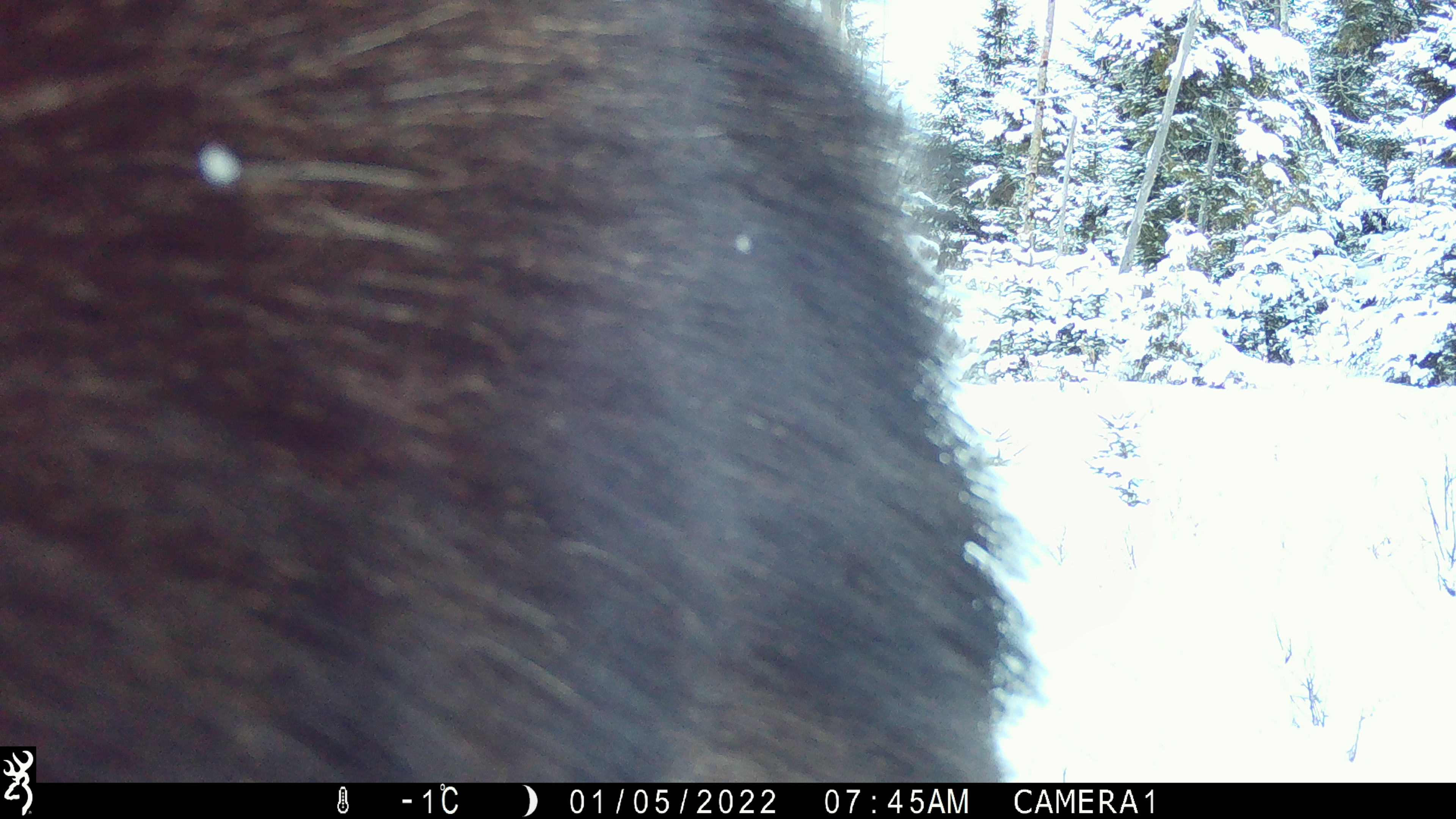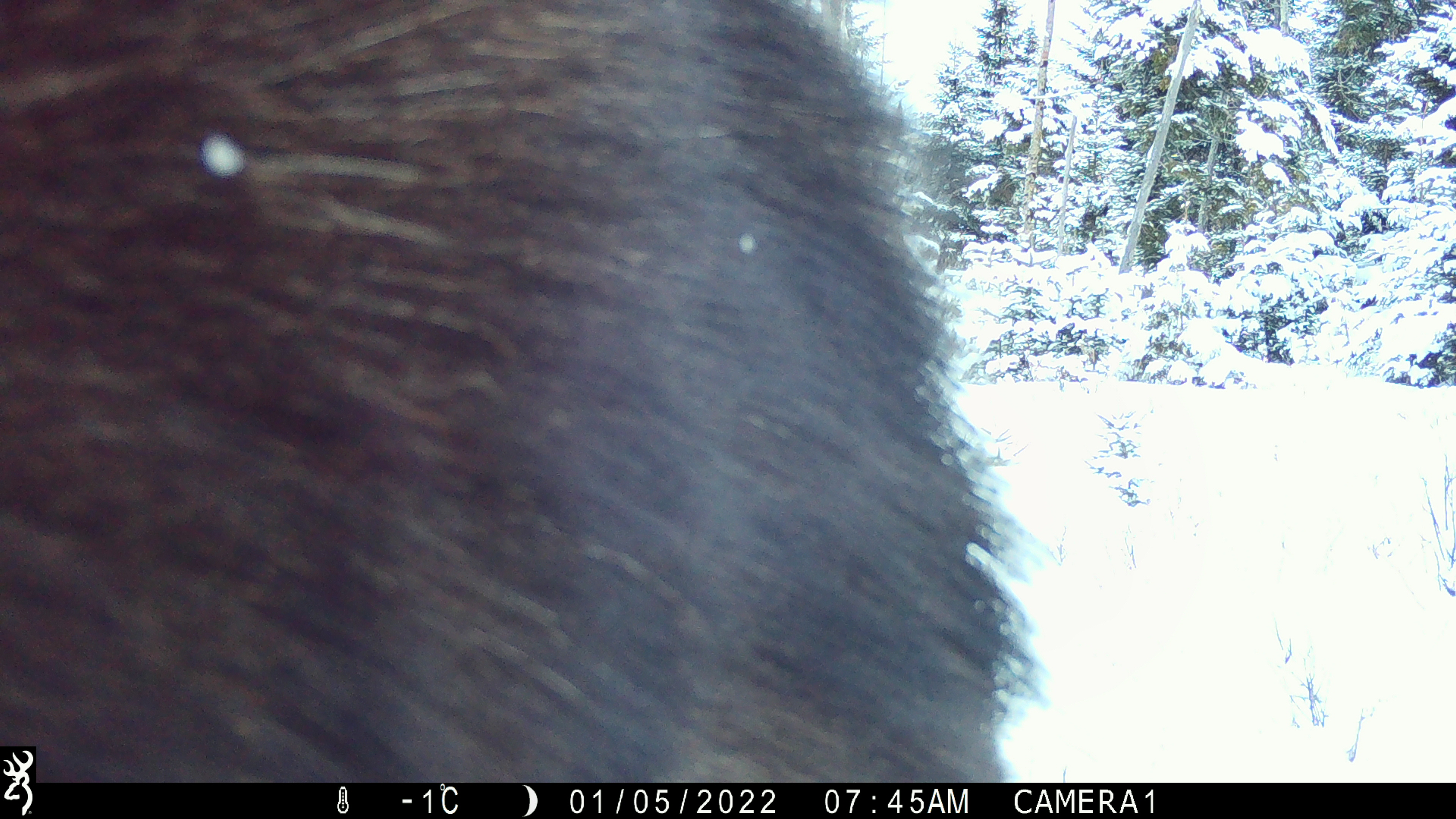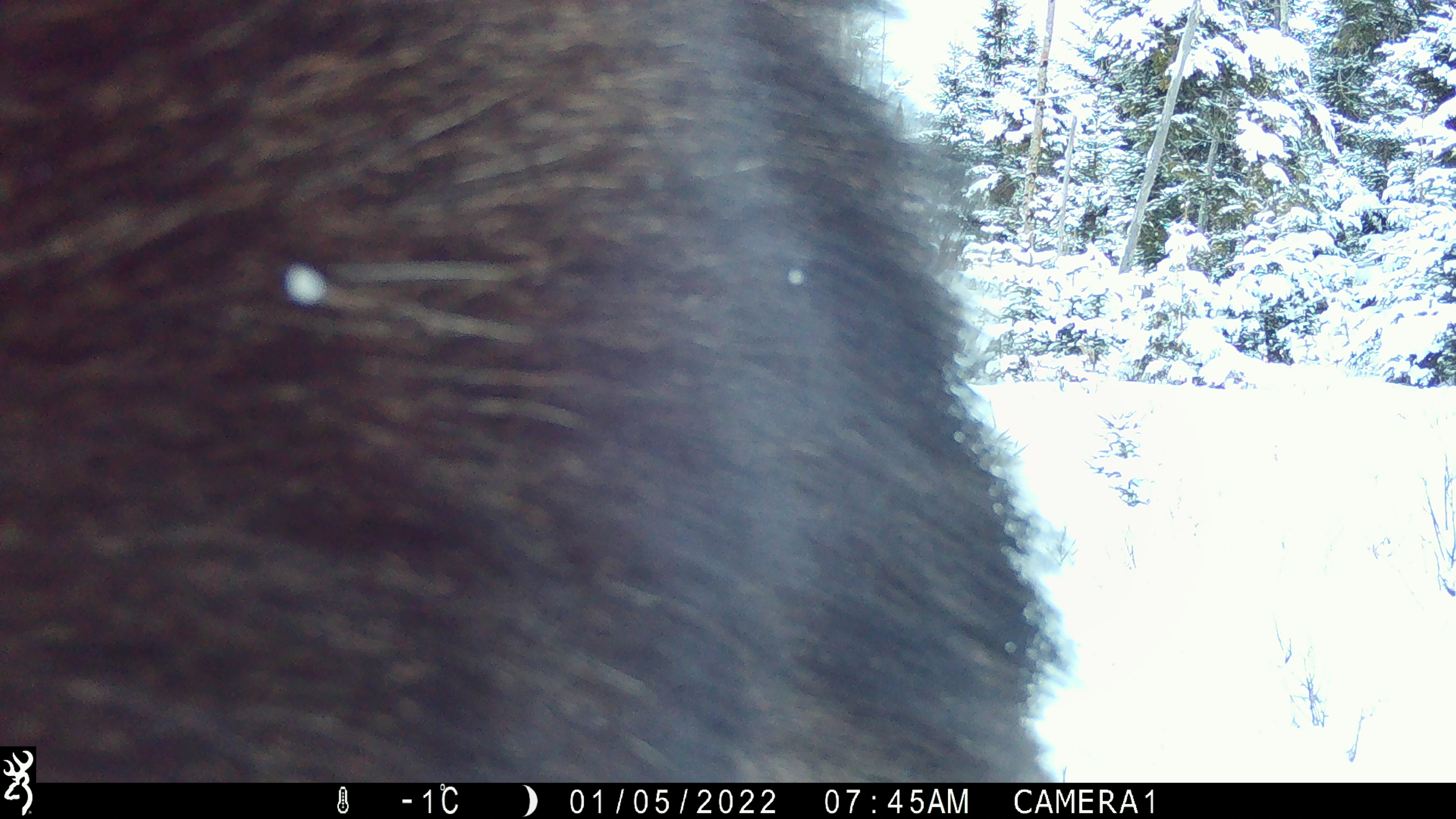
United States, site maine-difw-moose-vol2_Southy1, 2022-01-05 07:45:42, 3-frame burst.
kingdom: Animalia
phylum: Chordata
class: Mammalia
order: Artiodactyla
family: Cervidae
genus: Alces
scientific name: Alces alces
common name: moose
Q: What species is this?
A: Moose (Alces alces).